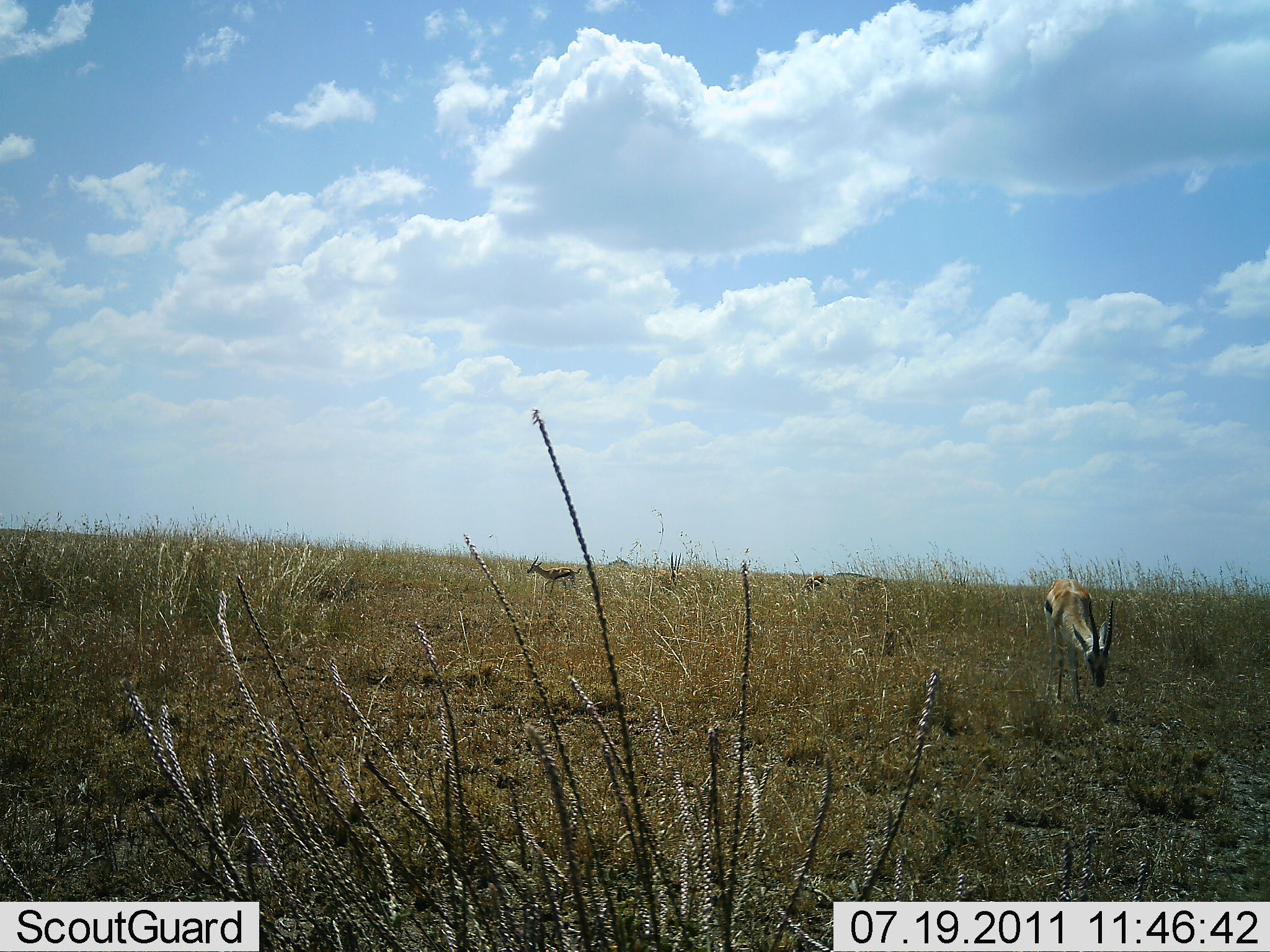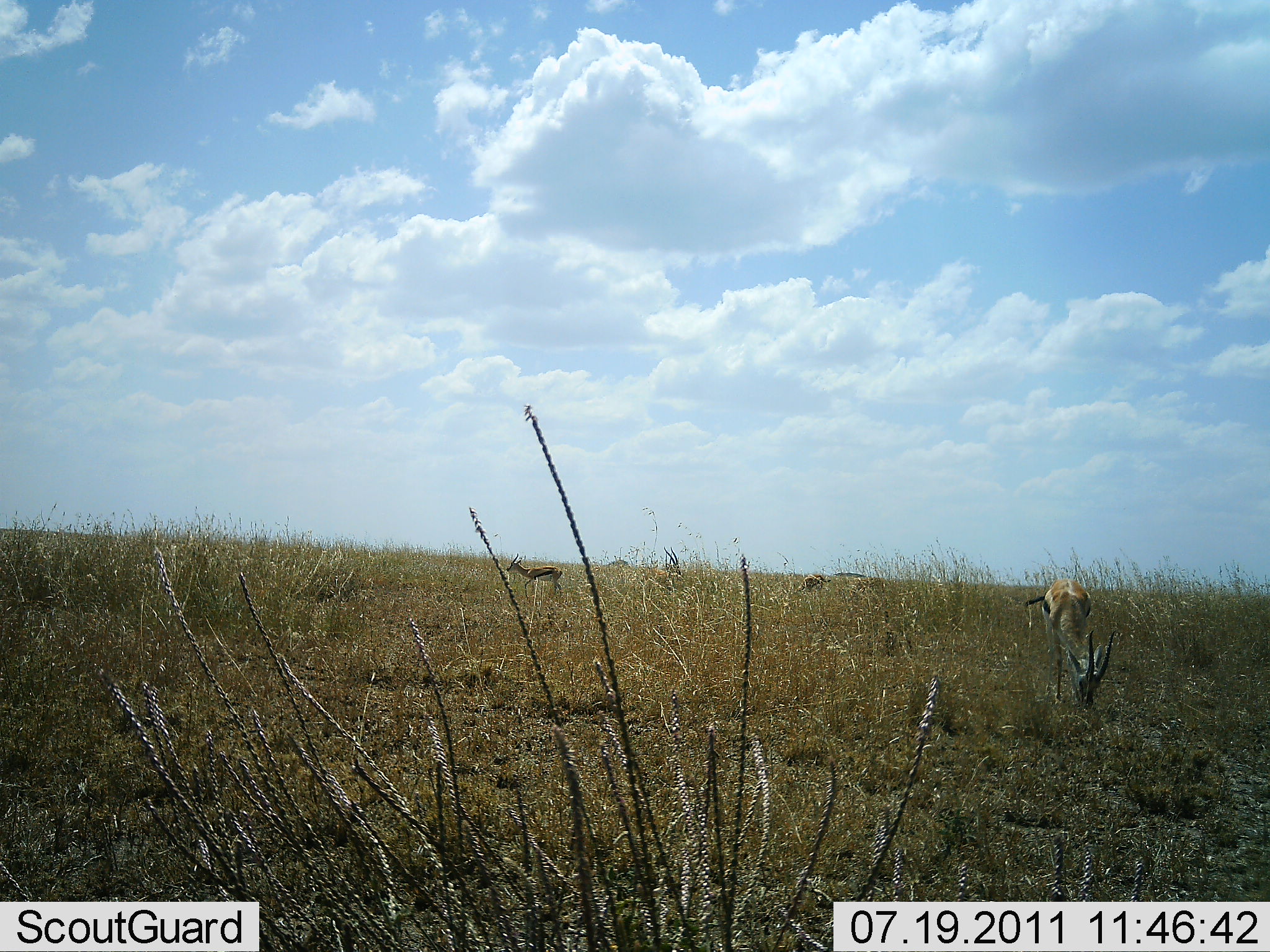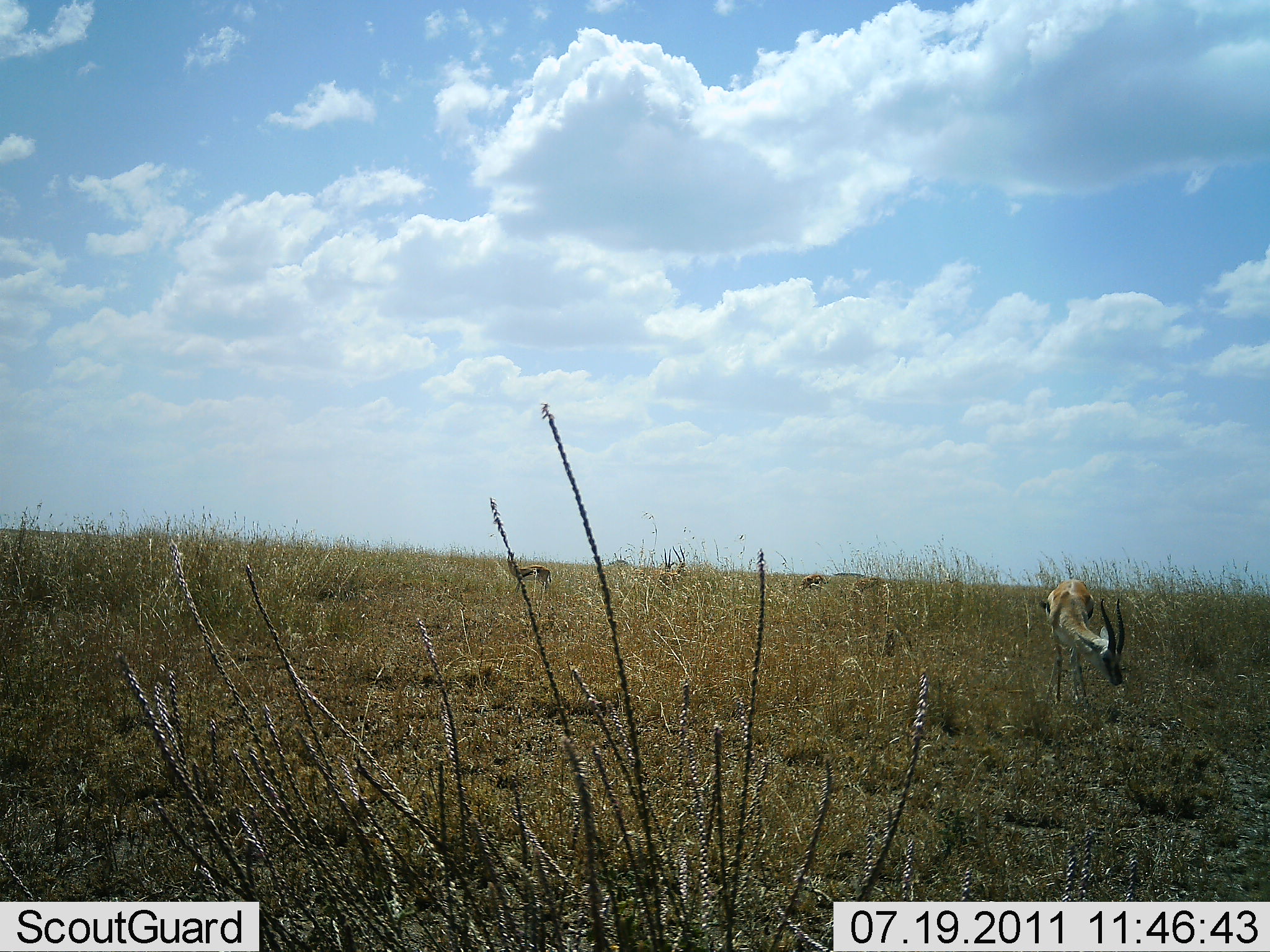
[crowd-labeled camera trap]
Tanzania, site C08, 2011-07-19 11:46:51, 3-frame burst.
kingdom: Animalia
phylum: Chordata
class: Mammalia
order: Artiodactyla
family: Bovidae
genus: Eudorcas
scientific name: Eudorcas thomsonii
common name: thomson's gazelle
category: gazellethomsons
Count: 3.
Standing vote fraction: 45%.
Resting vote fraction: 0%.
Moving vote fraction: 18%.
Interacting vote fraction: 0%.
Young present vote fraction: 0%.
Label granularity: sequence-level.